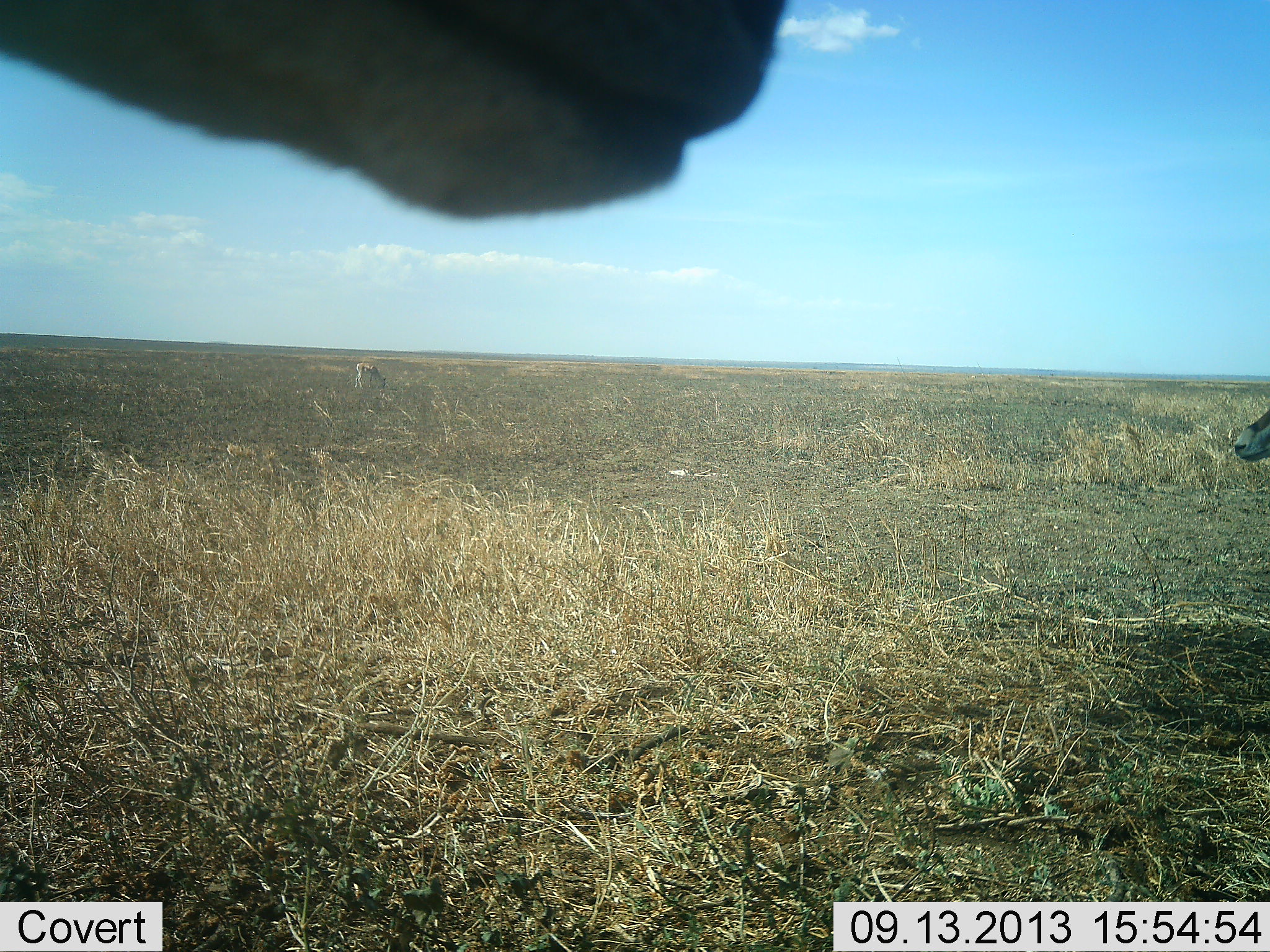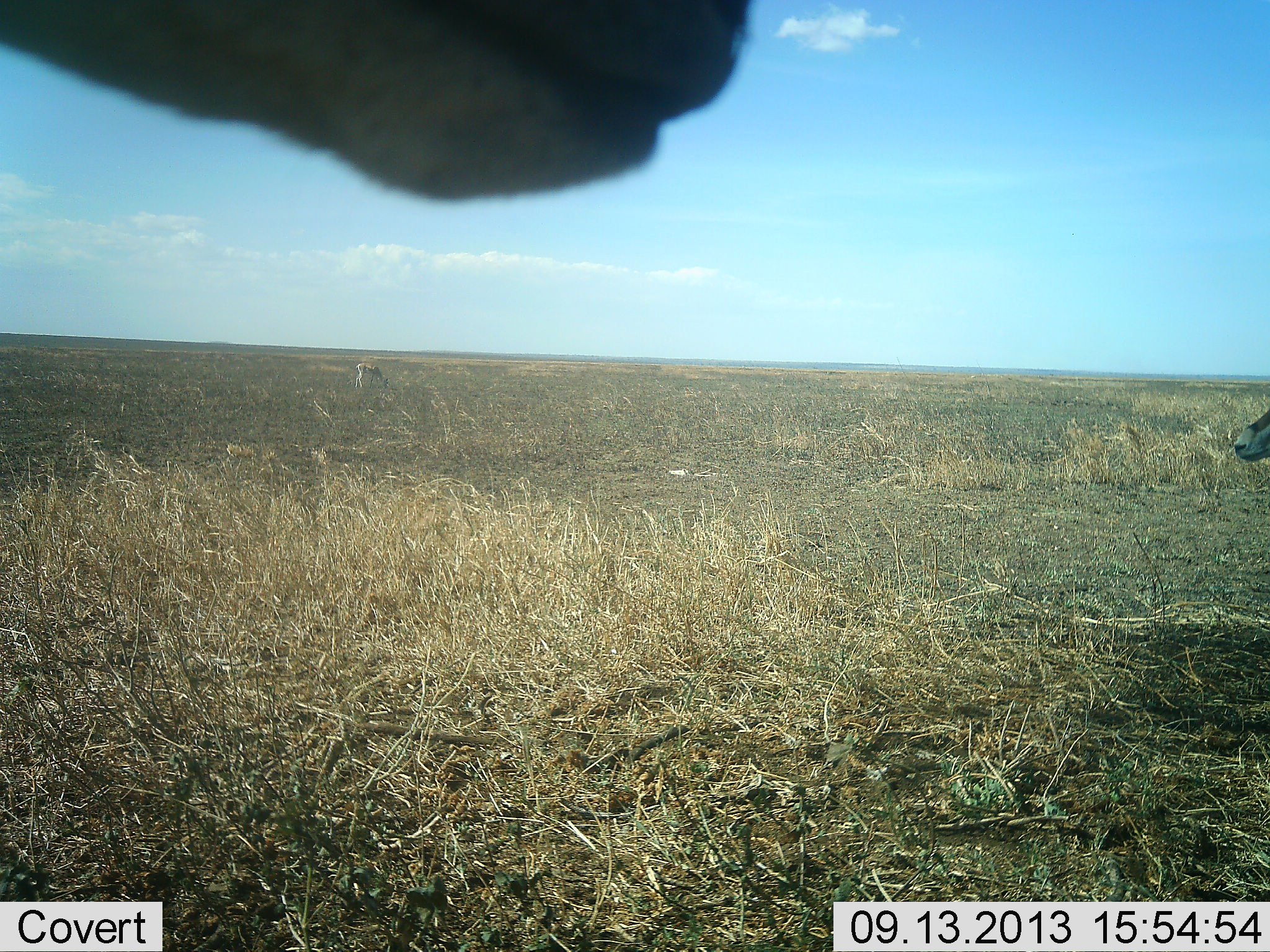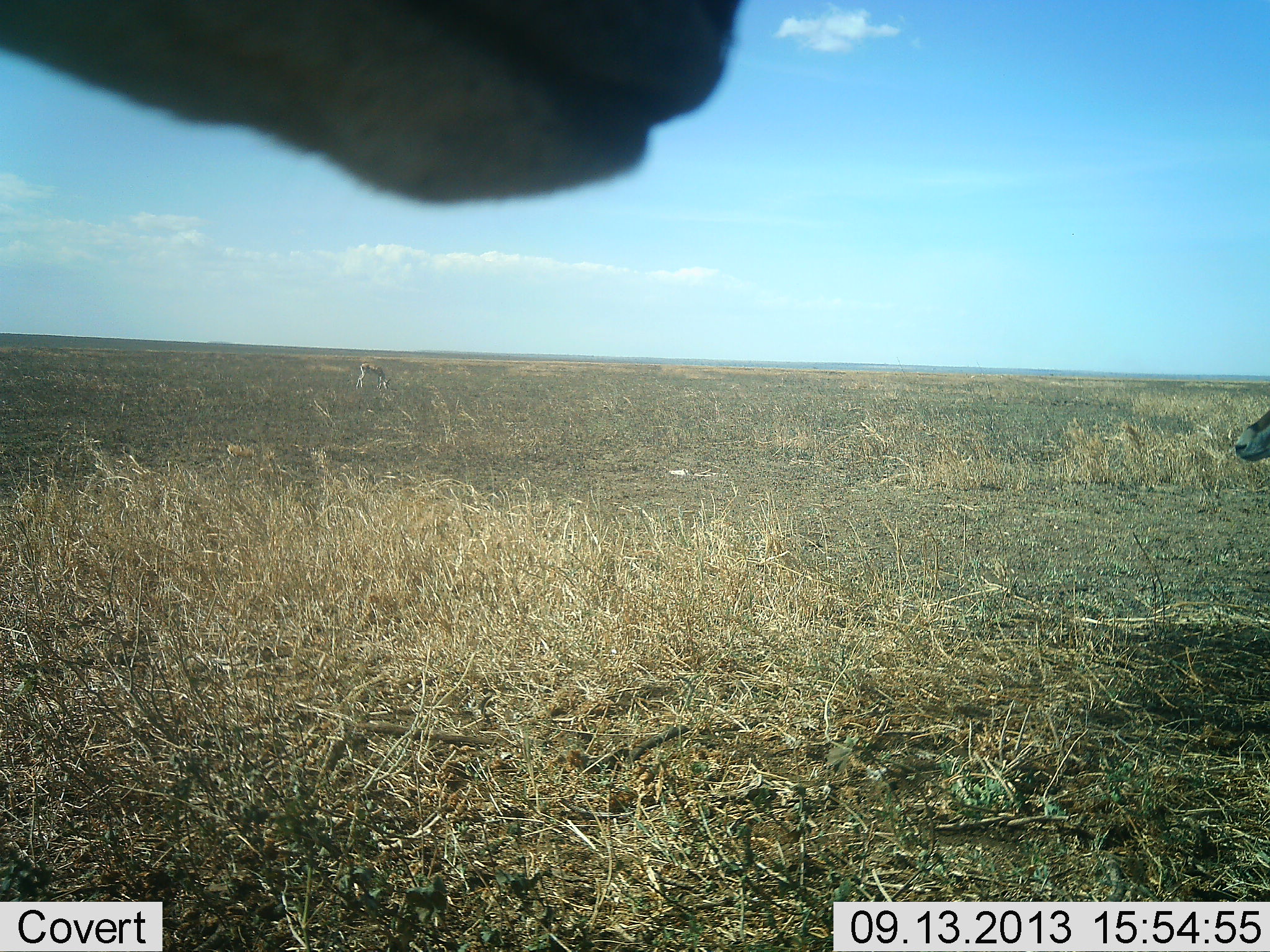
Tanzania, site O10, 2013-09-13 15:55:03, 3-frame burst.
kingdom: Animalia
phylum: Chordata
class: Mammalia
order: Artiodactyla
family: Bovidae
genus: Eudorcas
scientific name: Eudorcas thomsonii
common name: thomson's gazelle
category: gazellethomsons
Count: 2.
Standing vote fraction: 88%.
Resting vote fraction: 0%.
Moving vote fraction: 0%.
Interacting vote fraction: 0%.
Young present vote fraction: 0%.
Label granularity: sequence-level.